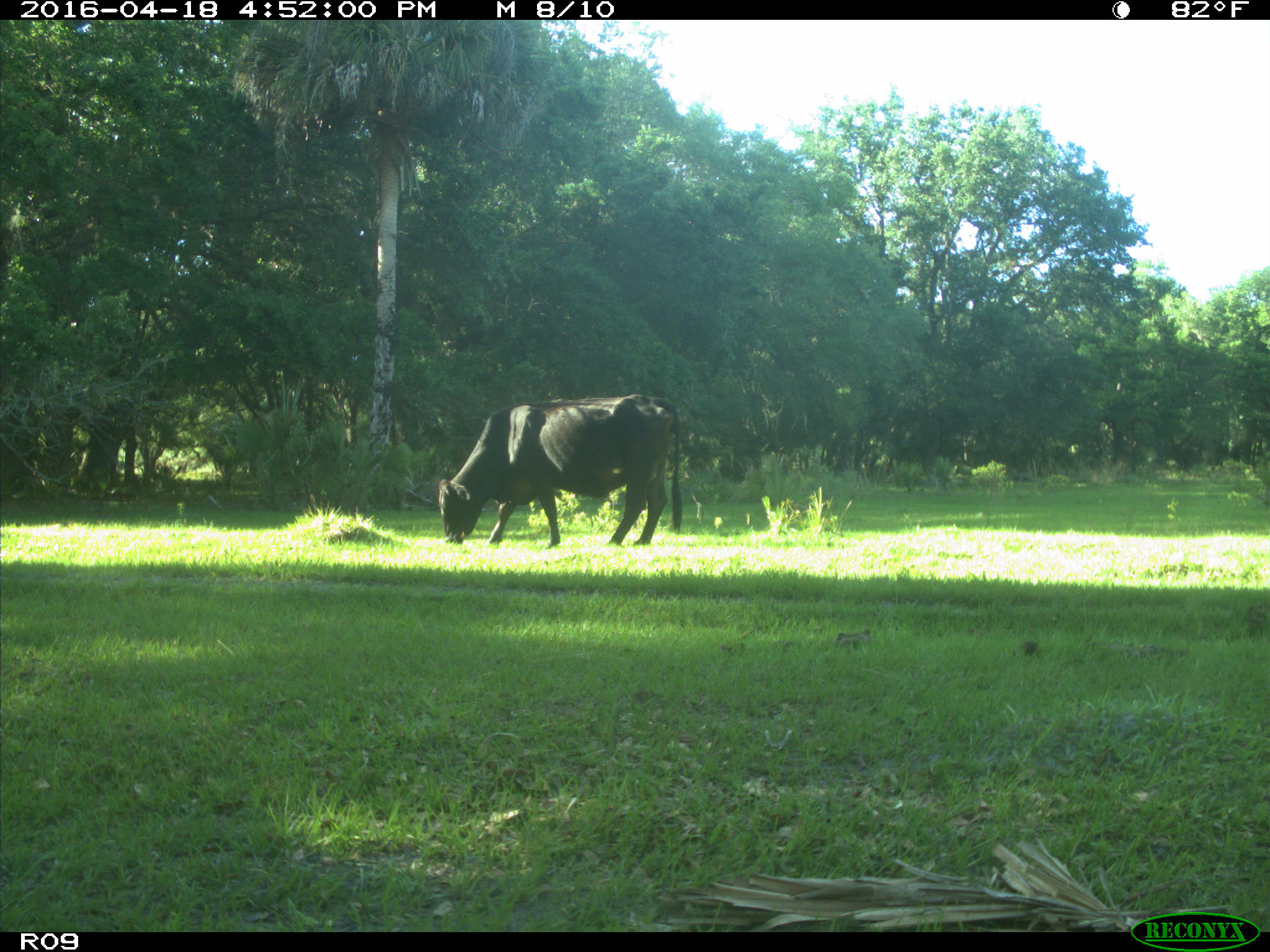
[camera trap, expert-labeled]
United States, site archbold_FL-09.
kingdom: Animalia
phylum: Chordata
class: Mammalia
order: Artiodactyla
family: Bovidae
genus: Bos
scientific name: Bos taurus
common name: domestic cow